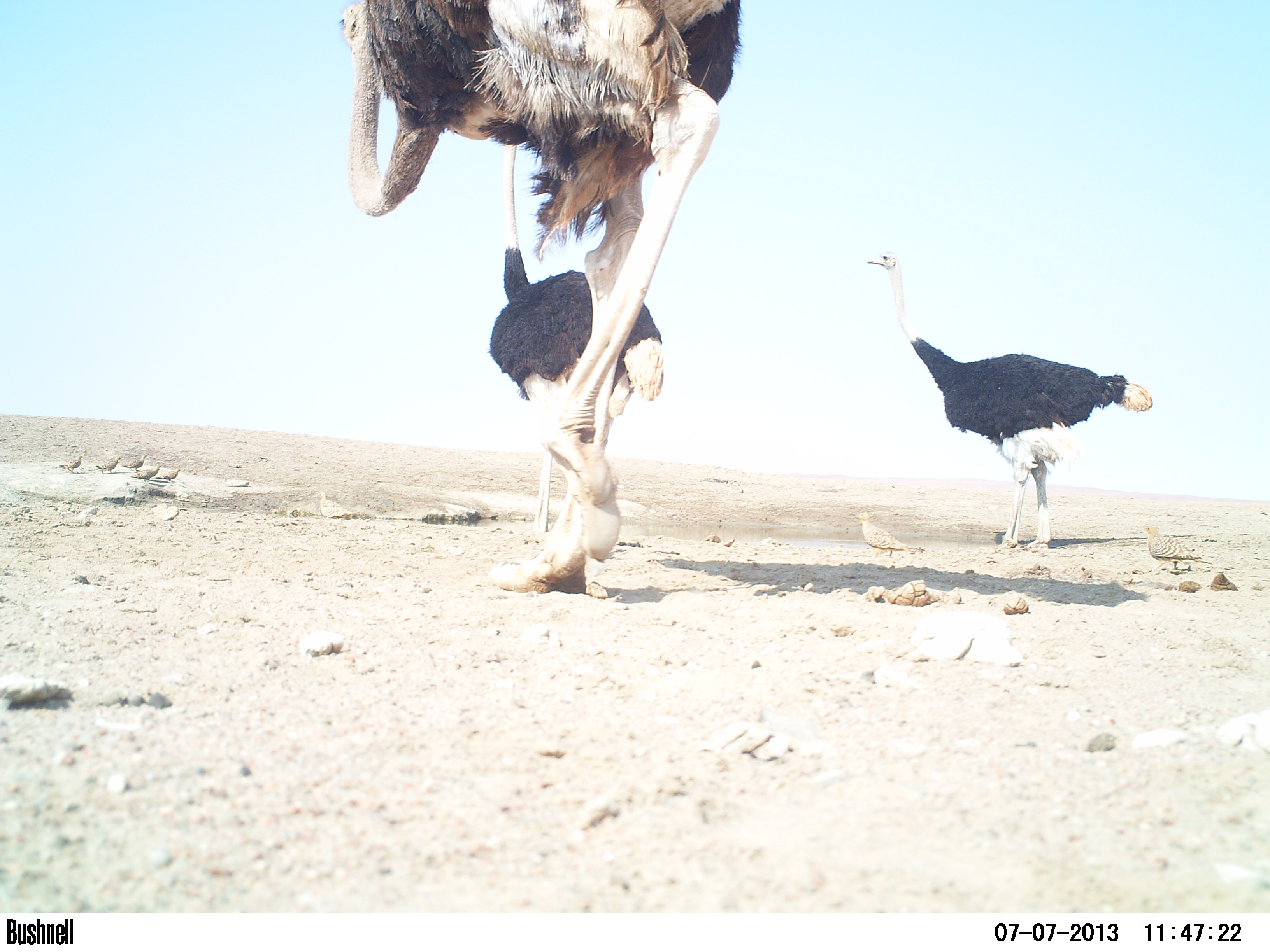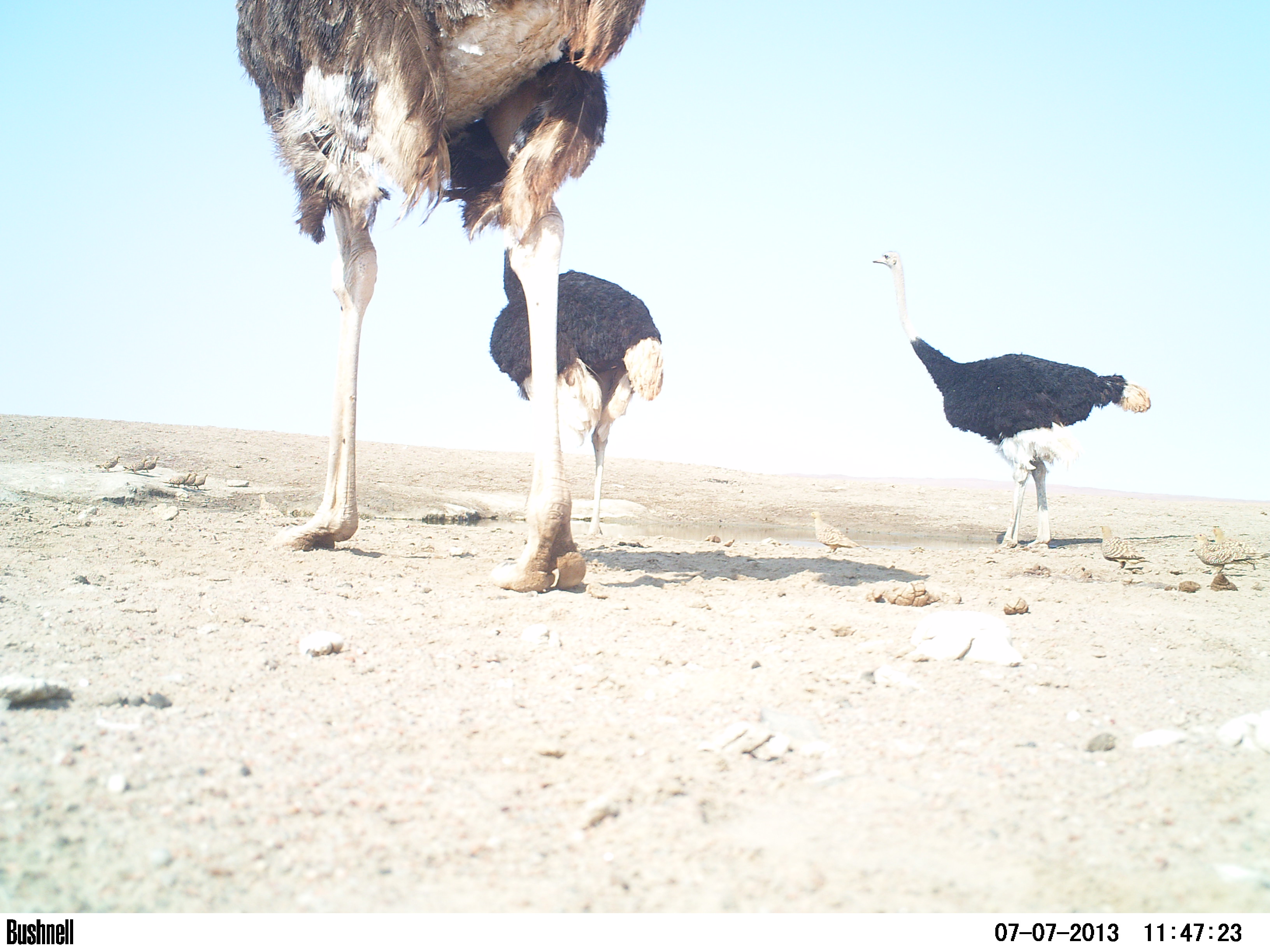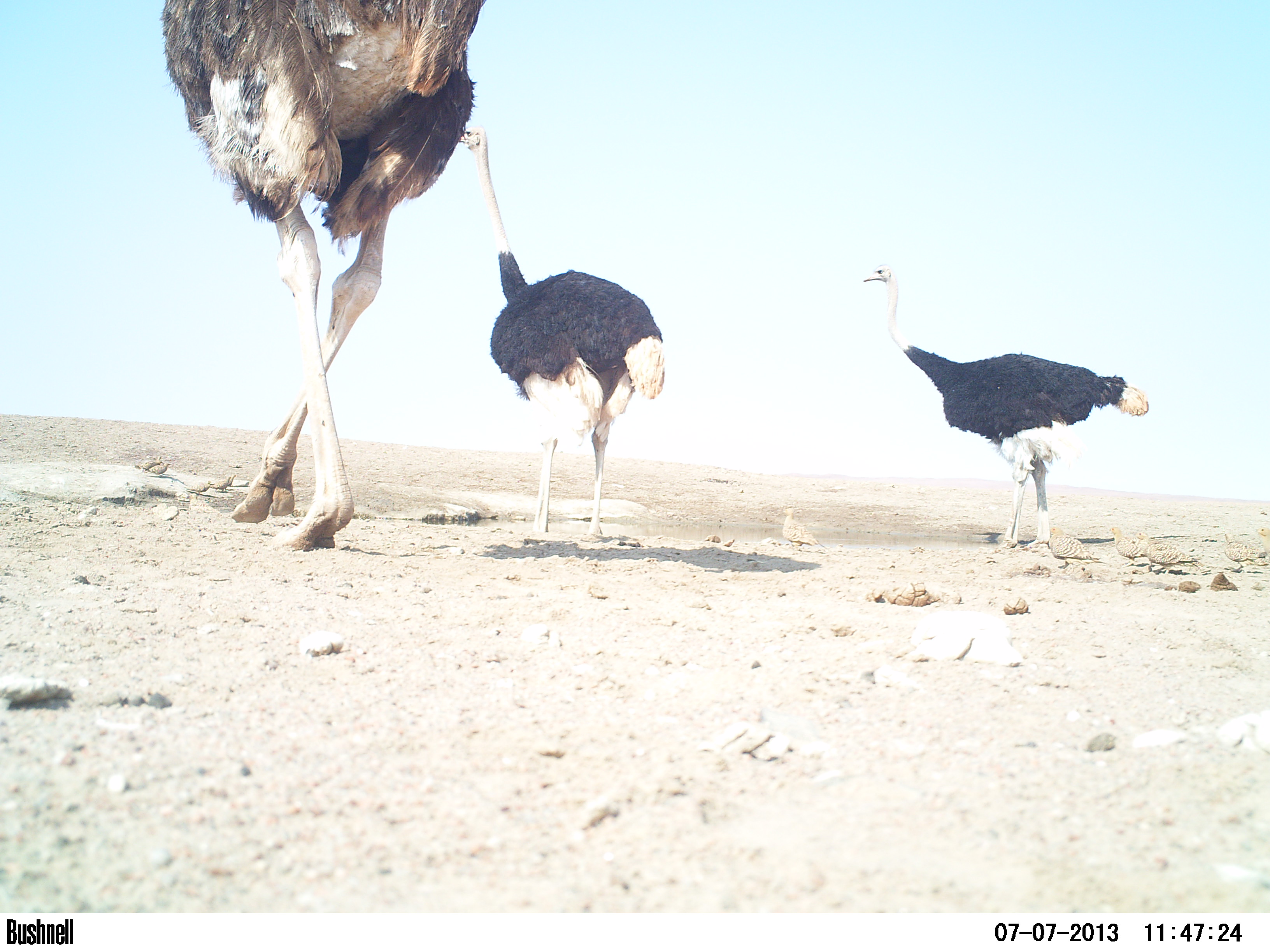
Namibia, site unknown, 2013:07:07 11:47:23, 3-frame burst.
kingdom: Animalia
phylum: Chordata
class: Aves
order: Struthioniformes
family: Struthionidae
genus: Struthio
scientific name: Struthio camelus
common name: common ostrich